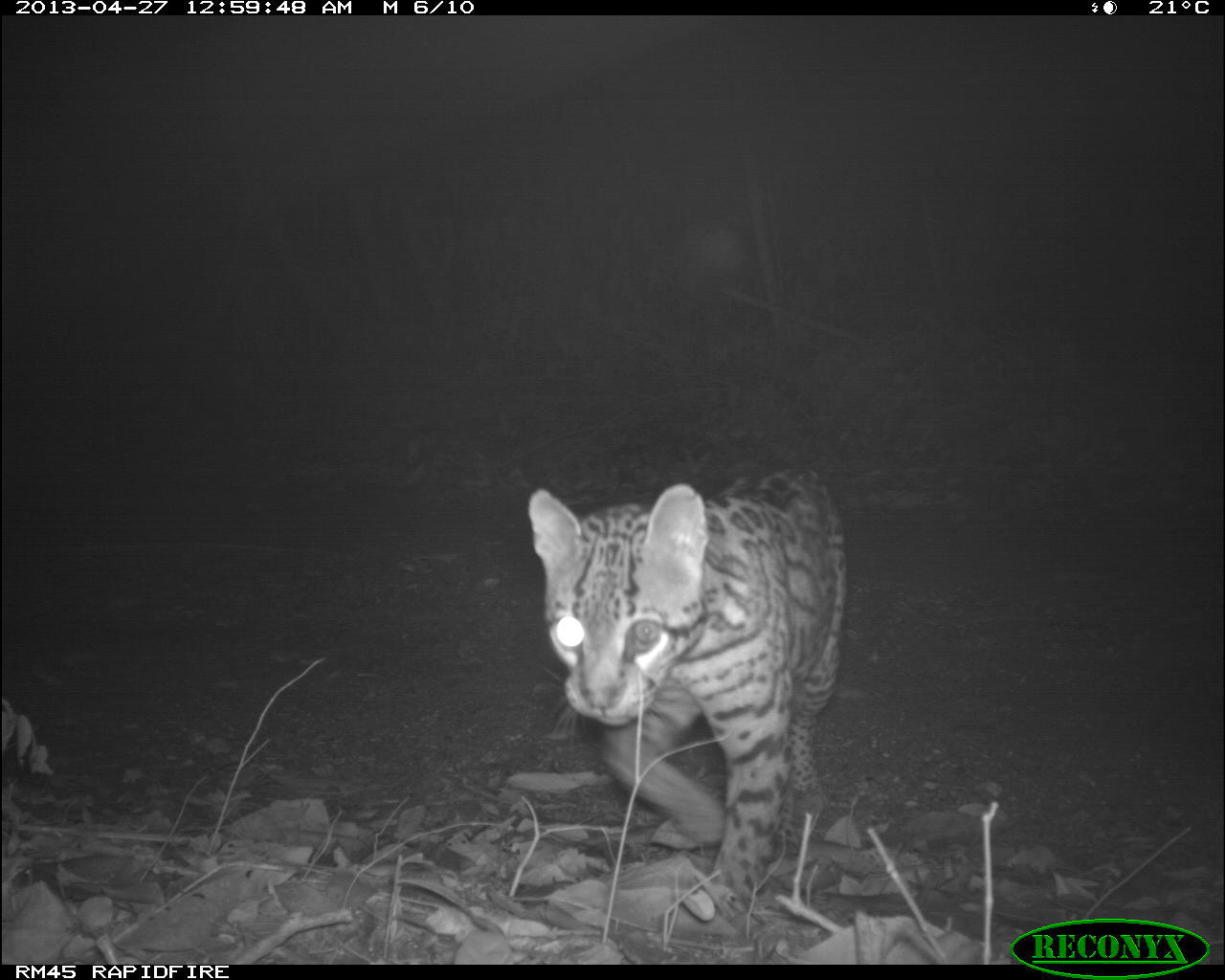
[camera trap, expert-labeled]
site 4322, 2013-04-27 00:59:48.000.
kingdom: Animalia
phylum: Chordata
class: Mammalia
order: Carnivora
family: Felidae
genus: Leopardus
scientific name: Leopardus pardalis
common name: ocelot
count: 1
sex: male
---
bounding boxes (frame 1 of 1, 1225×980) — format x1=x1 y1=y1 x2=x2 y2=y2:
leopardus pardalis: x1=526 y1=462 x2=849 y2=898